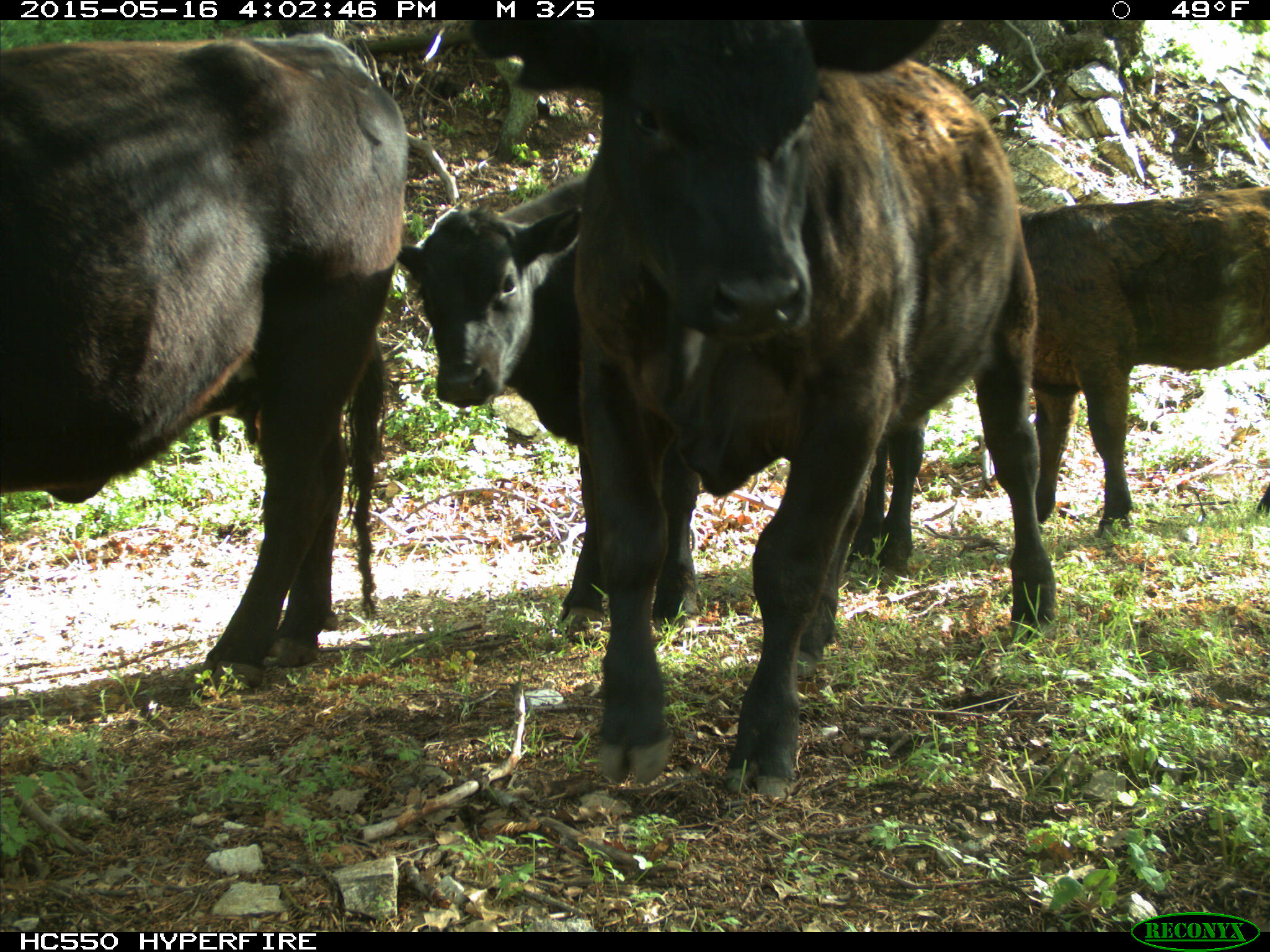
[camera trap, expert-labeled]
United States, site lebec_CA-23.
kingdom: Animalia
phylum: Chordata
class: Mammalia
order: Artiodactyla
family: Bovidae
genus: Bos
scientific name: Bos taurus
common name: domestic cow